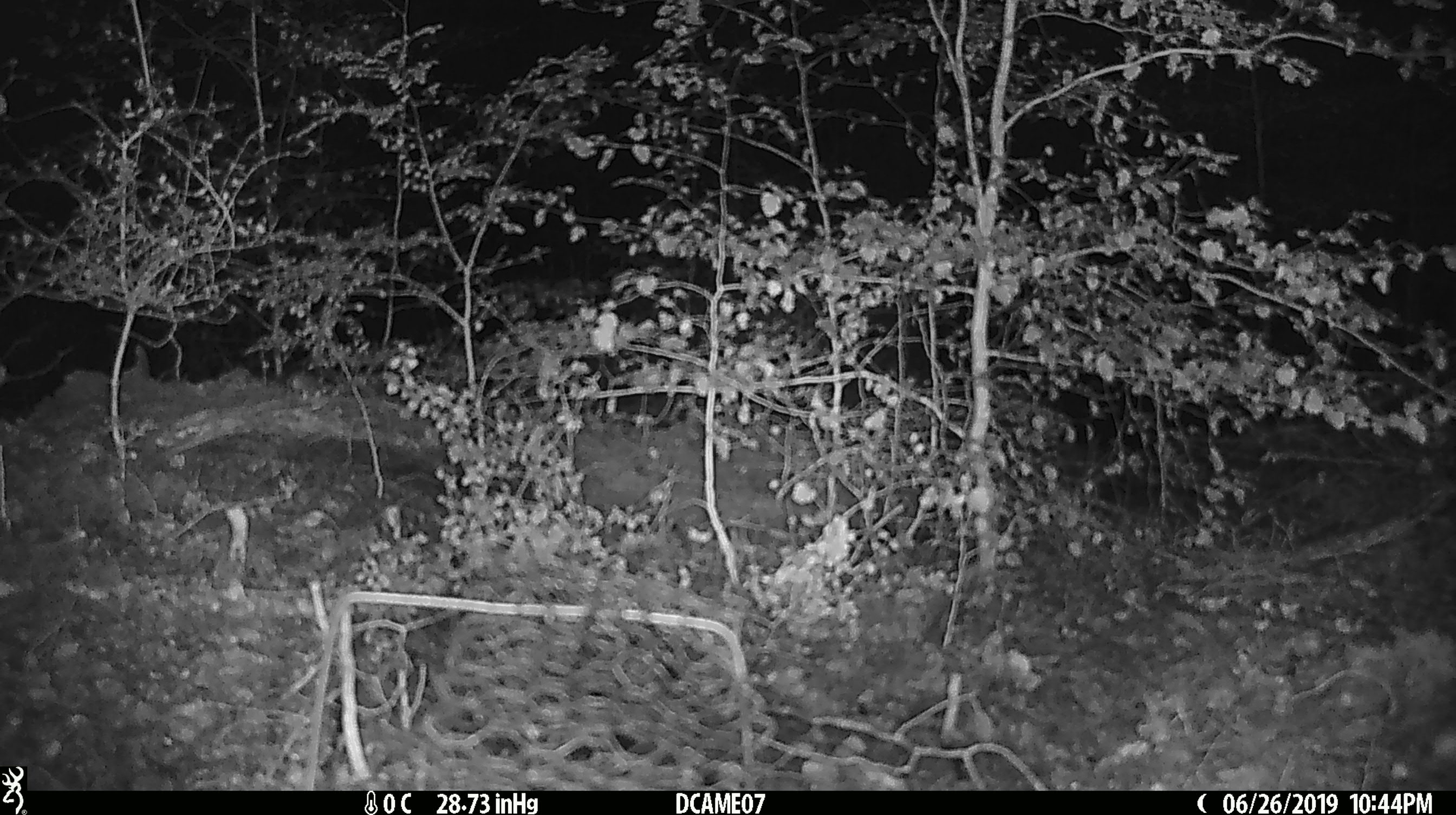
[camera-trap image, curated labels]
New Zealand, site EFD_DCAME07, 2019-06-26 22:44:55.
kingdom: Animalia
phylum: Chordata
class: Mammalia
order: Rodentia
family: Muridae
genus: Mus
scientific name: Mus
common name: mouse